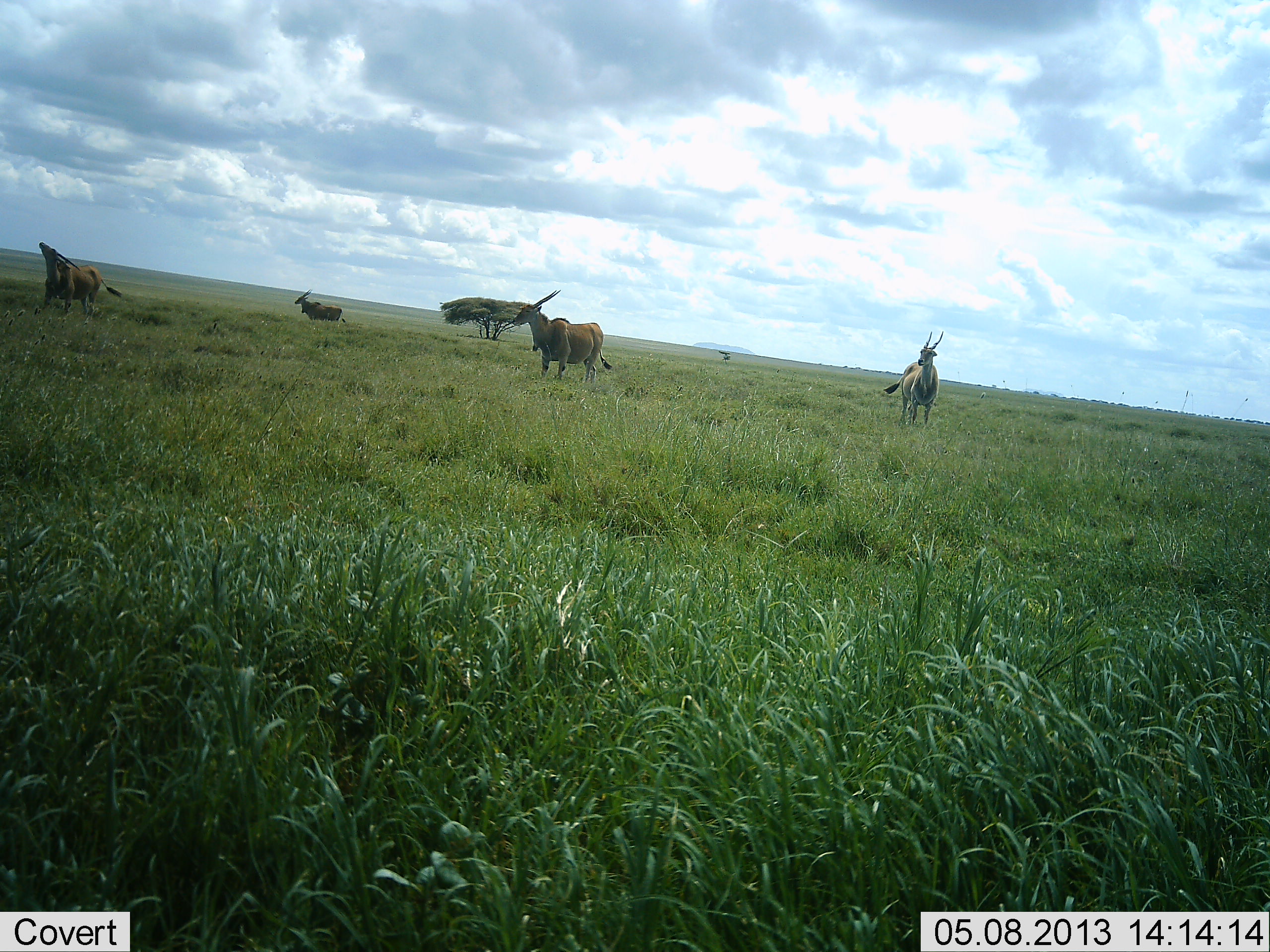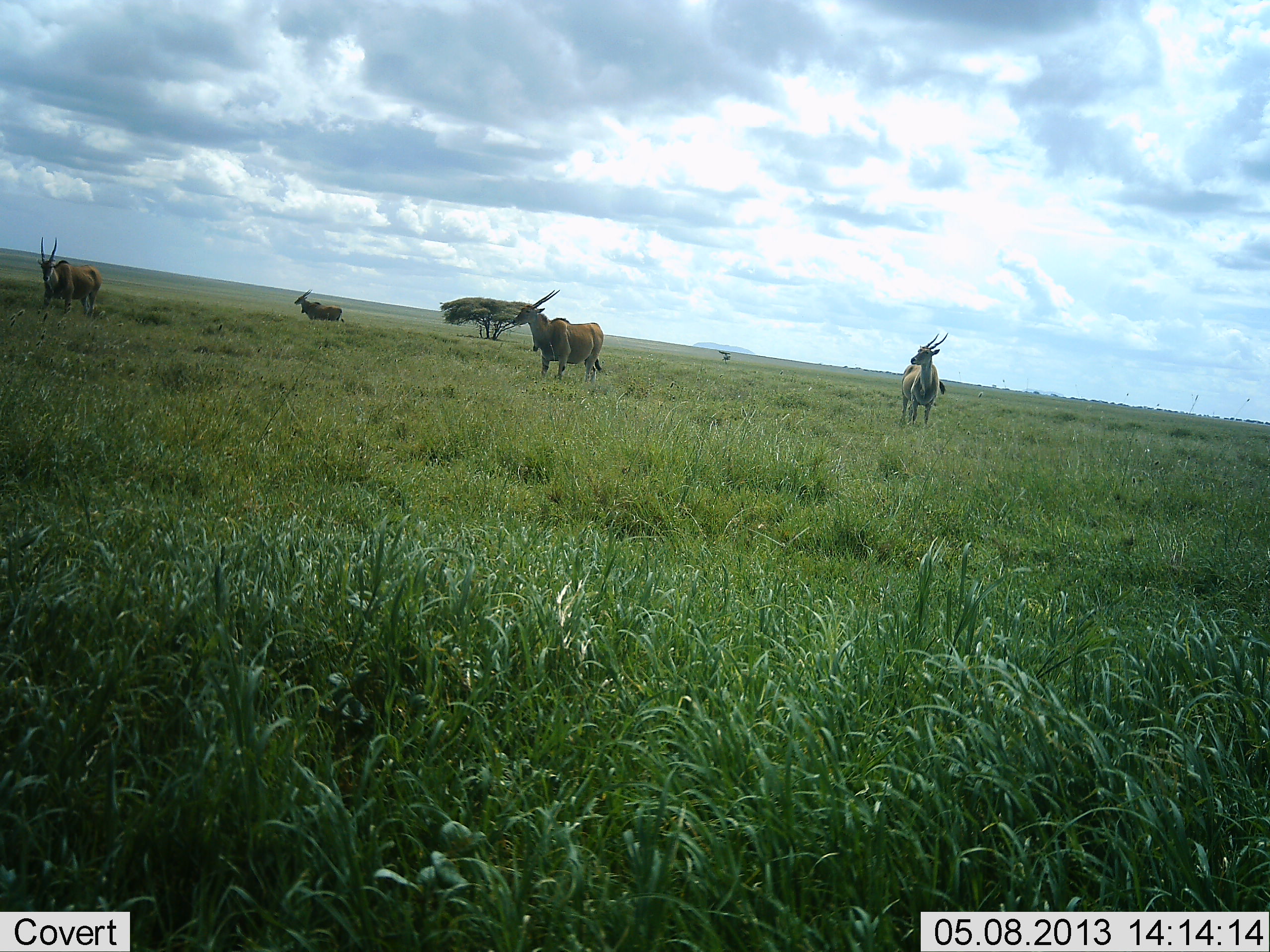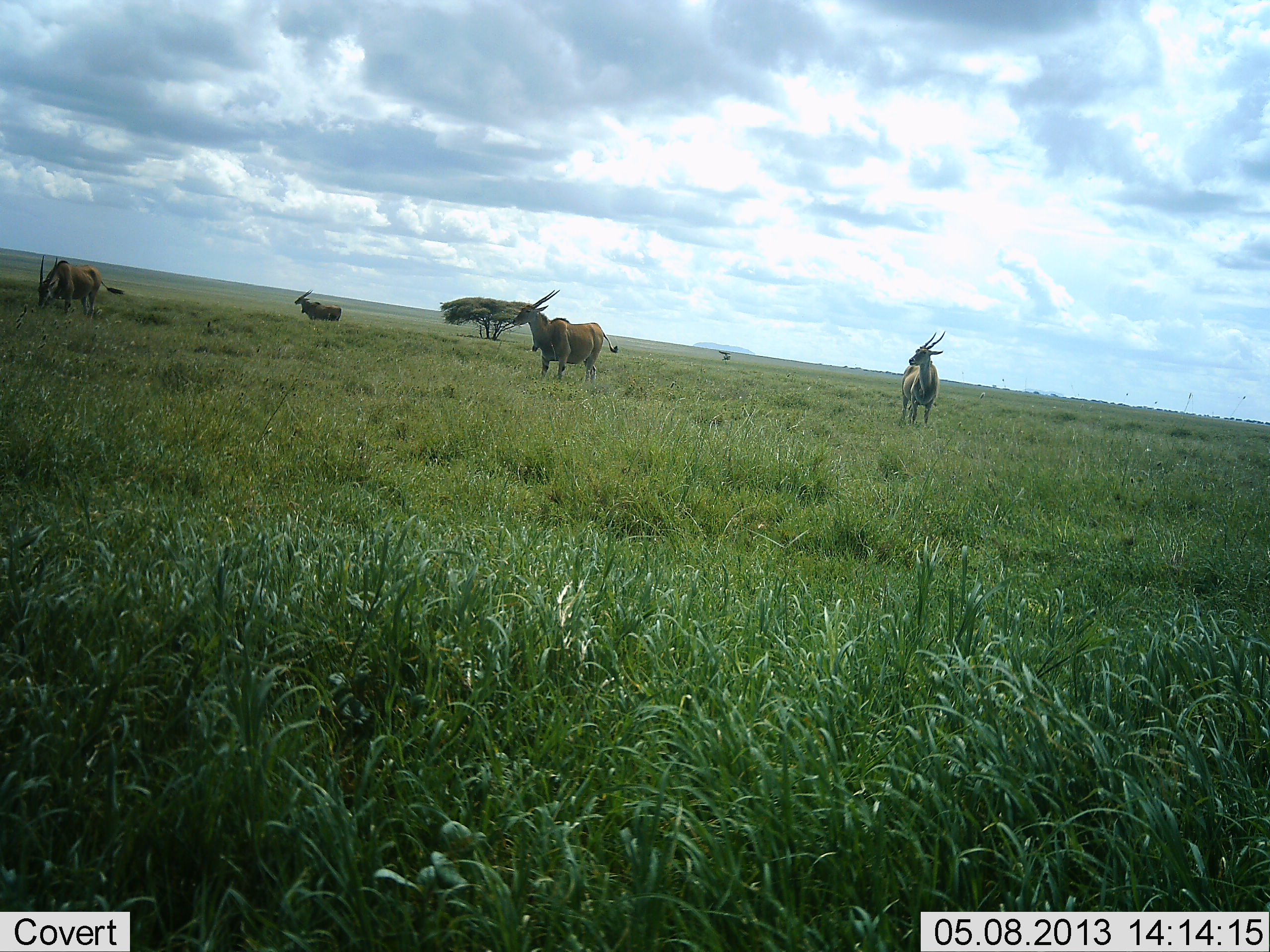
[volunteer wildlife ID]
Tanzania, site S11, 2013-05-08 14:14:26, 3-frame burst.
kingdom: Animalia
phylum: Chordata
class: Mammalia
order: Artiodactyla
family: Bovidae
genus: Tragelaphus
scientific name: Tragelaphus oryx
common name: eland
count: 4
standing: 89%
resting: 0%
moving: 5%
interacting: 0%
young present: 0%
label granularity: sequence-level